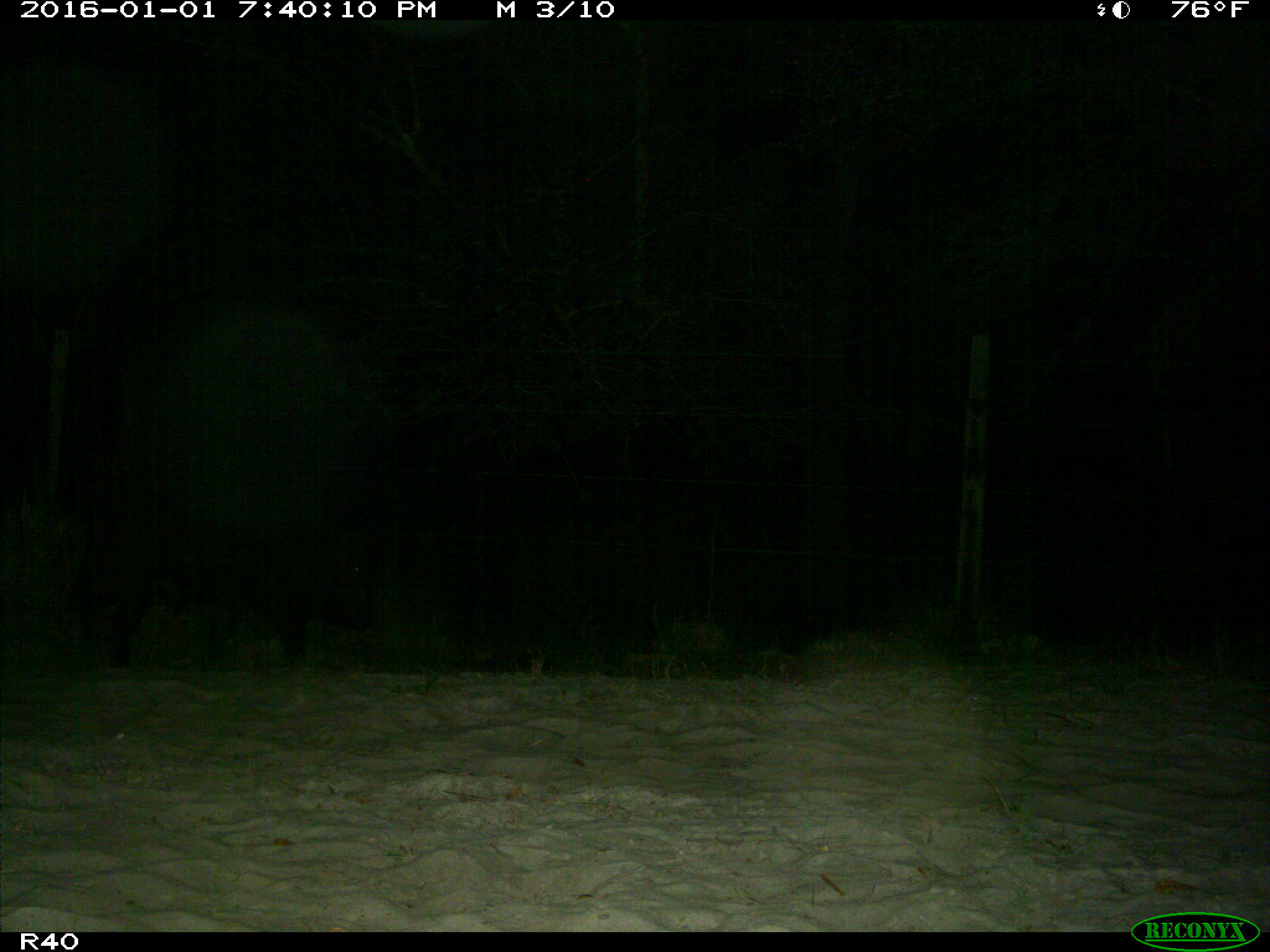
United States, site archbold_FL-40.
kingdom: Animalia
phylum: Chordata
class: Mammalia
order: Artiodactyla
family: Suidae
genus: Sus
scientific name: Sus scrofa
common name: wild boar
Sus scrofa (wild boar).